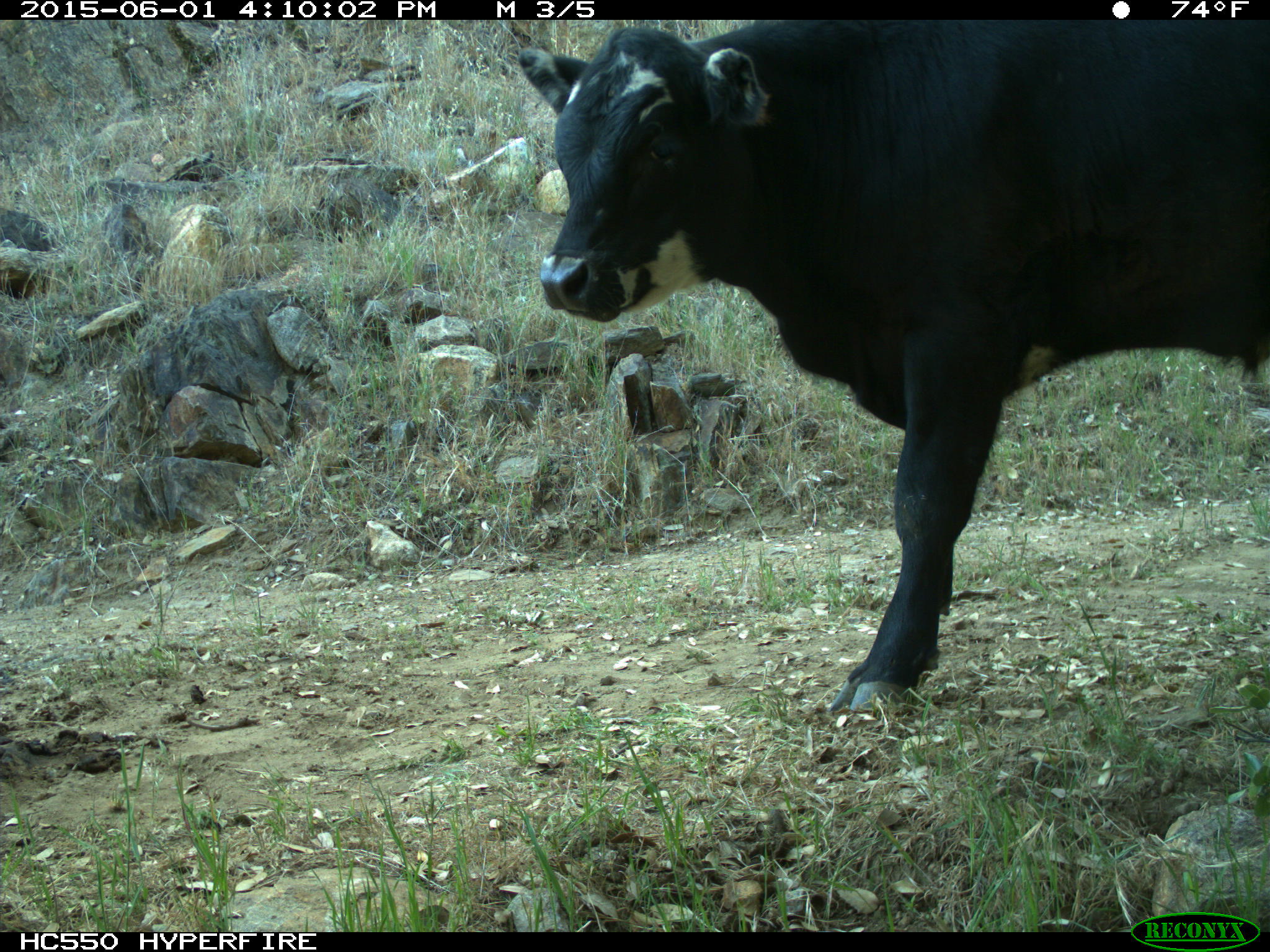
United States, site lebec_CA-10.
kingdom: Animalia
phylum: Chordata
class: Mammalia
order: Artiodactyla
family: Bovidae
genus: Bos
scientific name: Bos taurus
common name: domestic cow